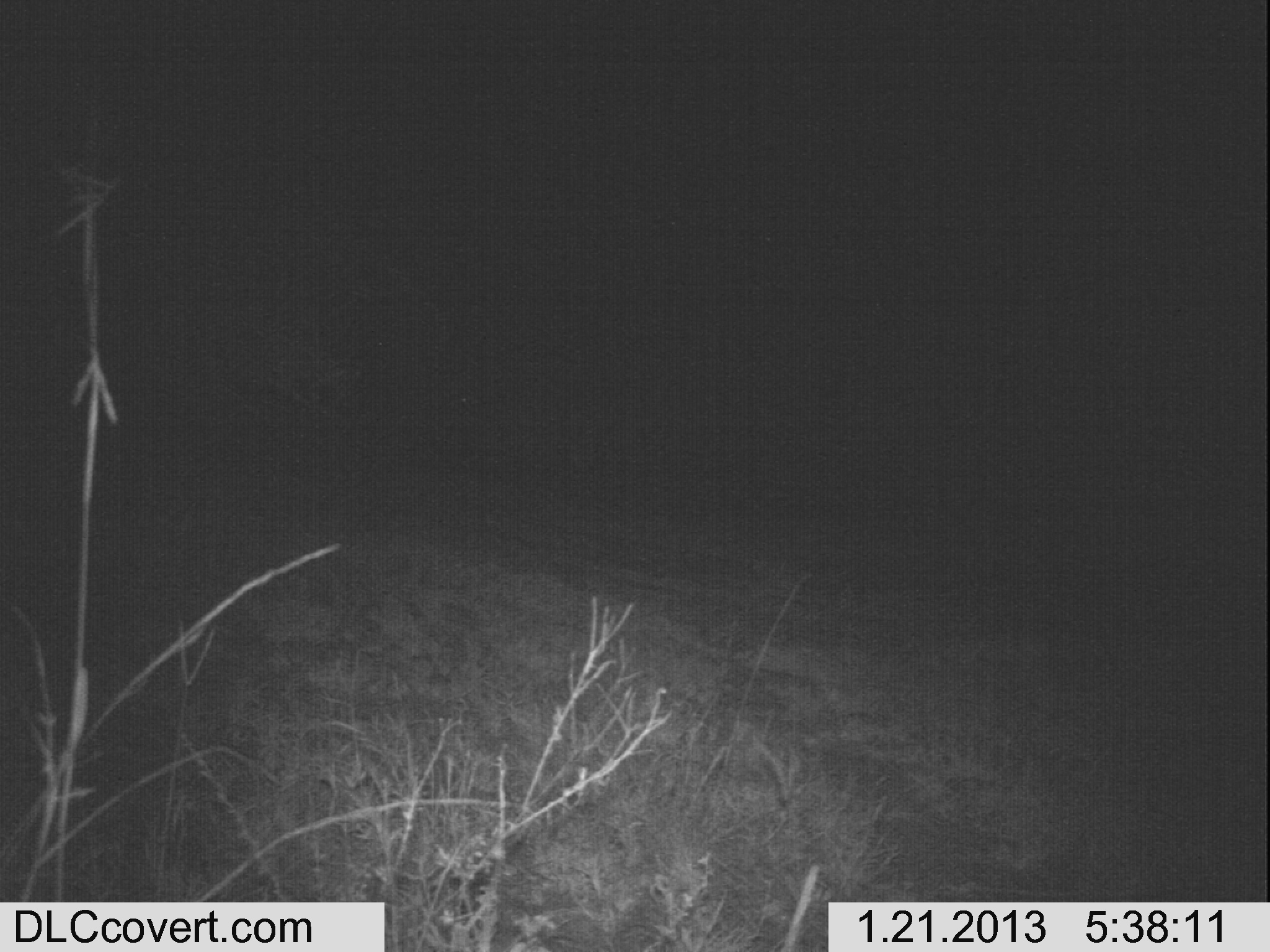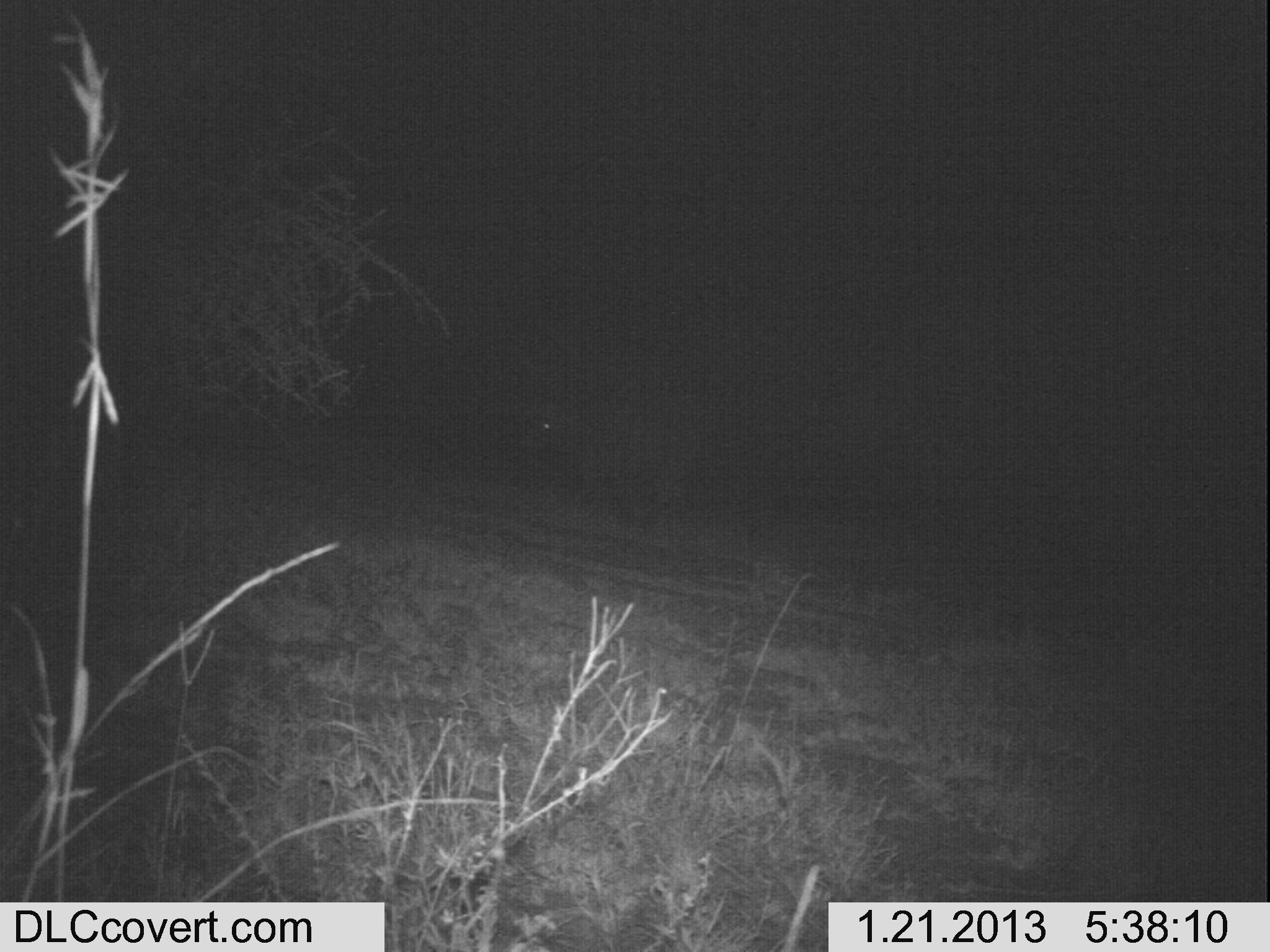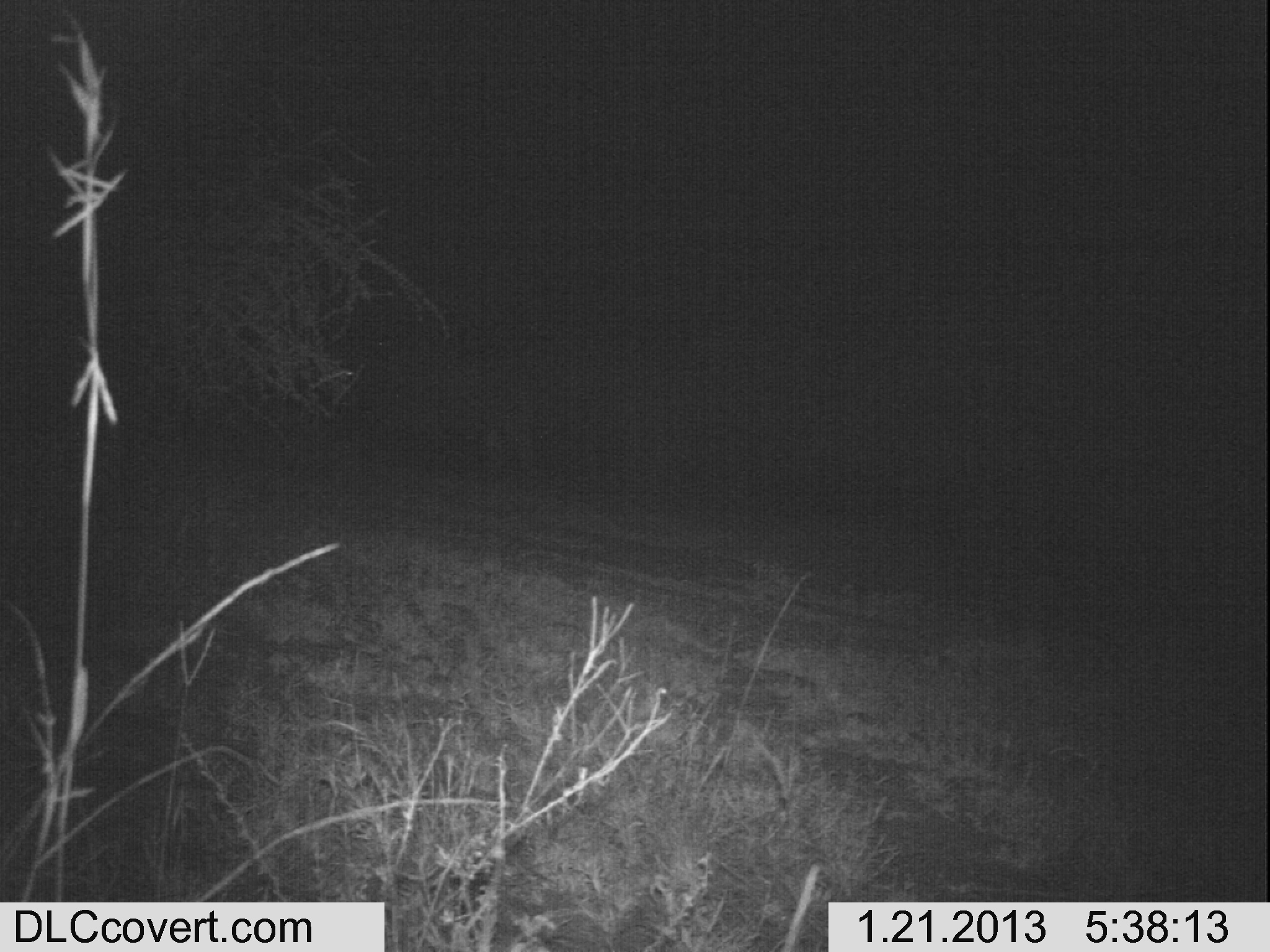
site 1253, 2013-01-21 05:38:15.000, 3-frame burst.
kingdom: Animalia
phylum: Chordata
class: Mammalia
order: Artiodactyla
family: Bovidae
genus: Syncerus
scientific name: Syncerus caffer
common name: african buffalo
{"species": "Syncerus caffer (african buffalo)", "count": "1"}